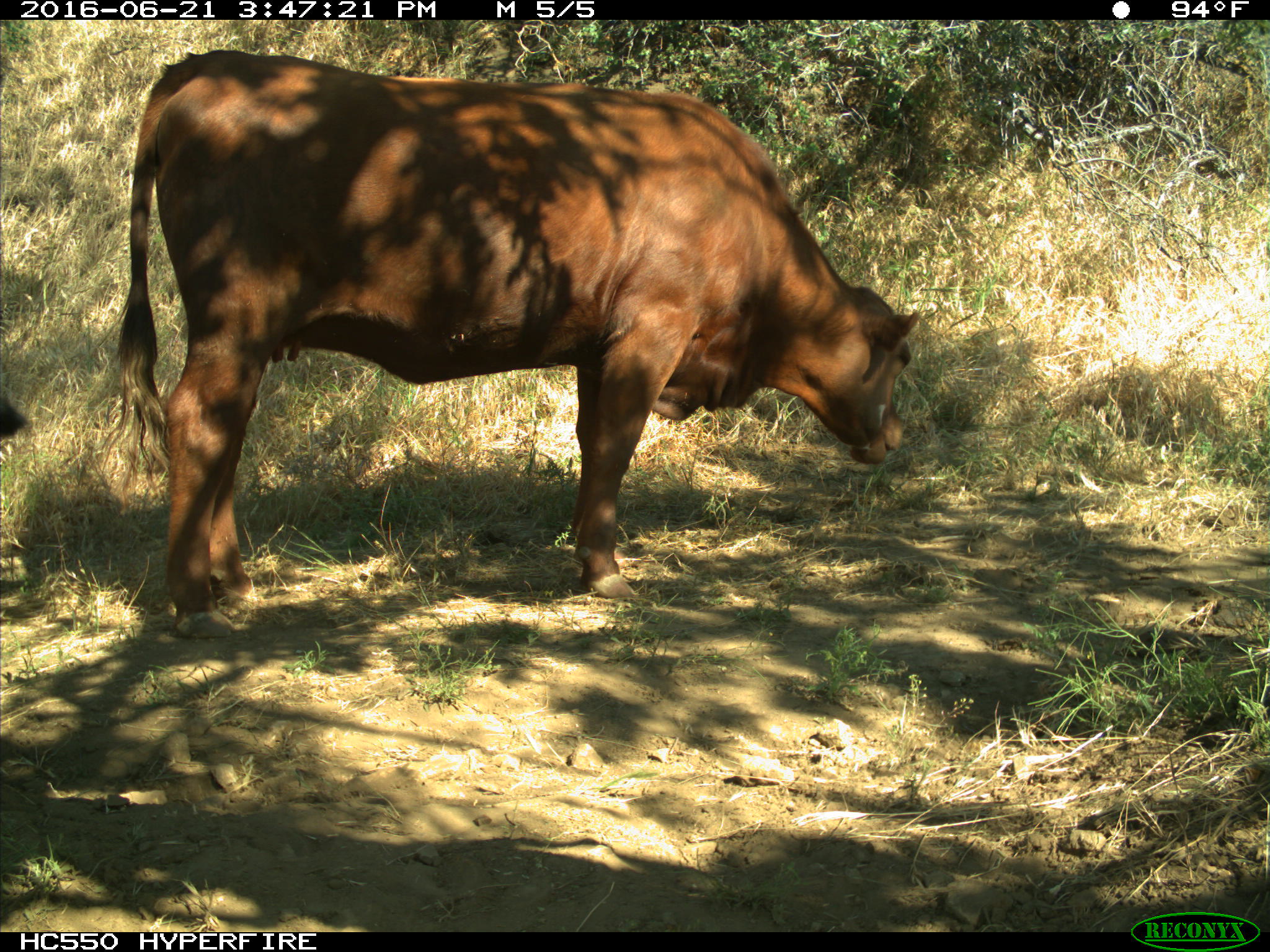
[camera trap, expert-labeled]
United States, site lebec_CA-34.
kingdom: Animalia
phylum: Chordata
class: Mammalia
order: Artiodactyla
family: Bovidae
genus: Bos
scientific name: Bos taurus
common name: domestic cow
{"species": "Bos taurus (domestic cow)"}